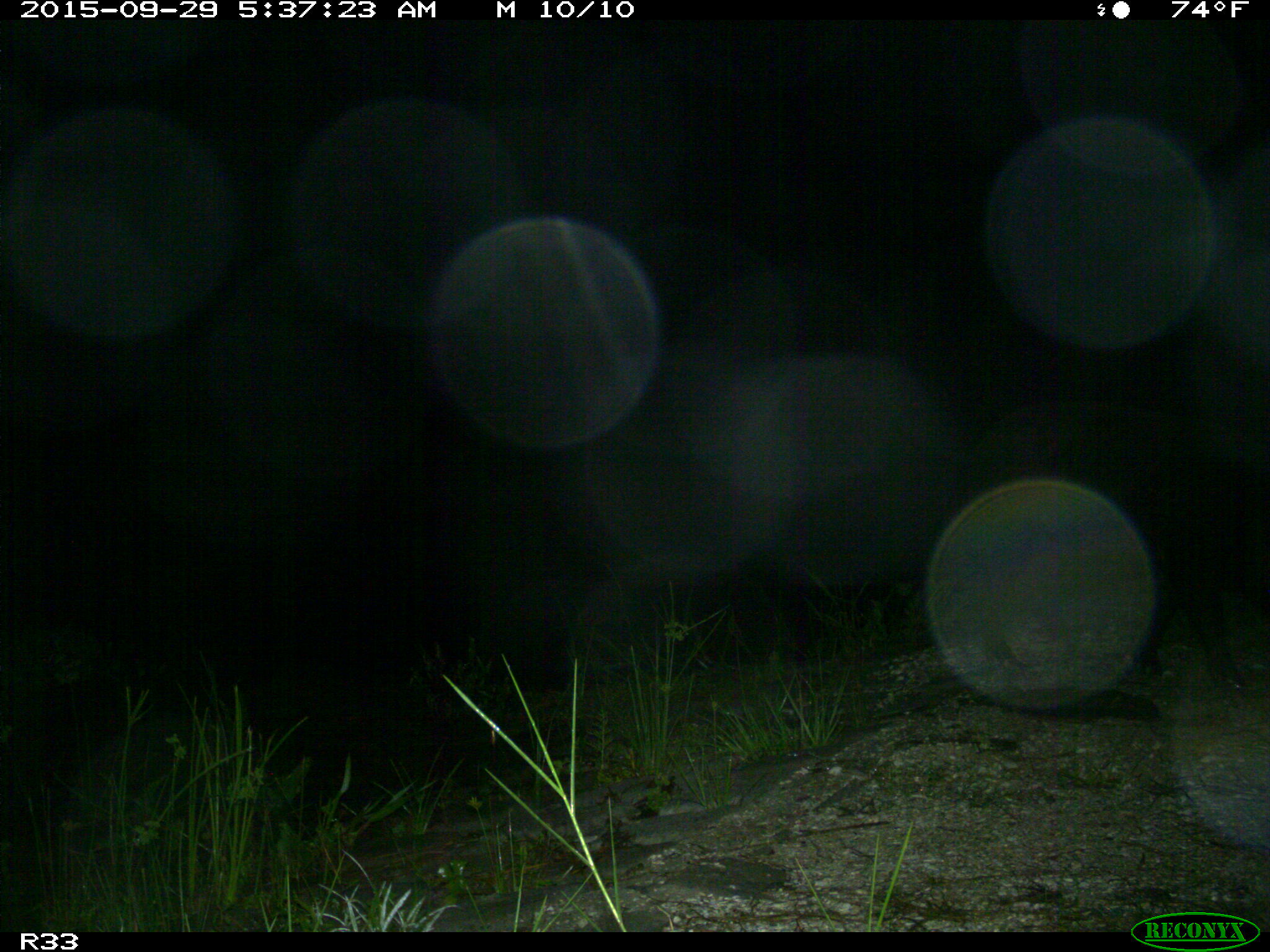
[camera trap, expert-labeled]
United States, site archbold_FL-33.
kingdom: Animalia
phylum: Chordata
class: Mammalia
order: Artiodactyla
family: Suidae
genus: Sus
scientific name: Sus scrofa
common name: wild boar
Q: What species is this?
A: Sus scrofa (wild boar).